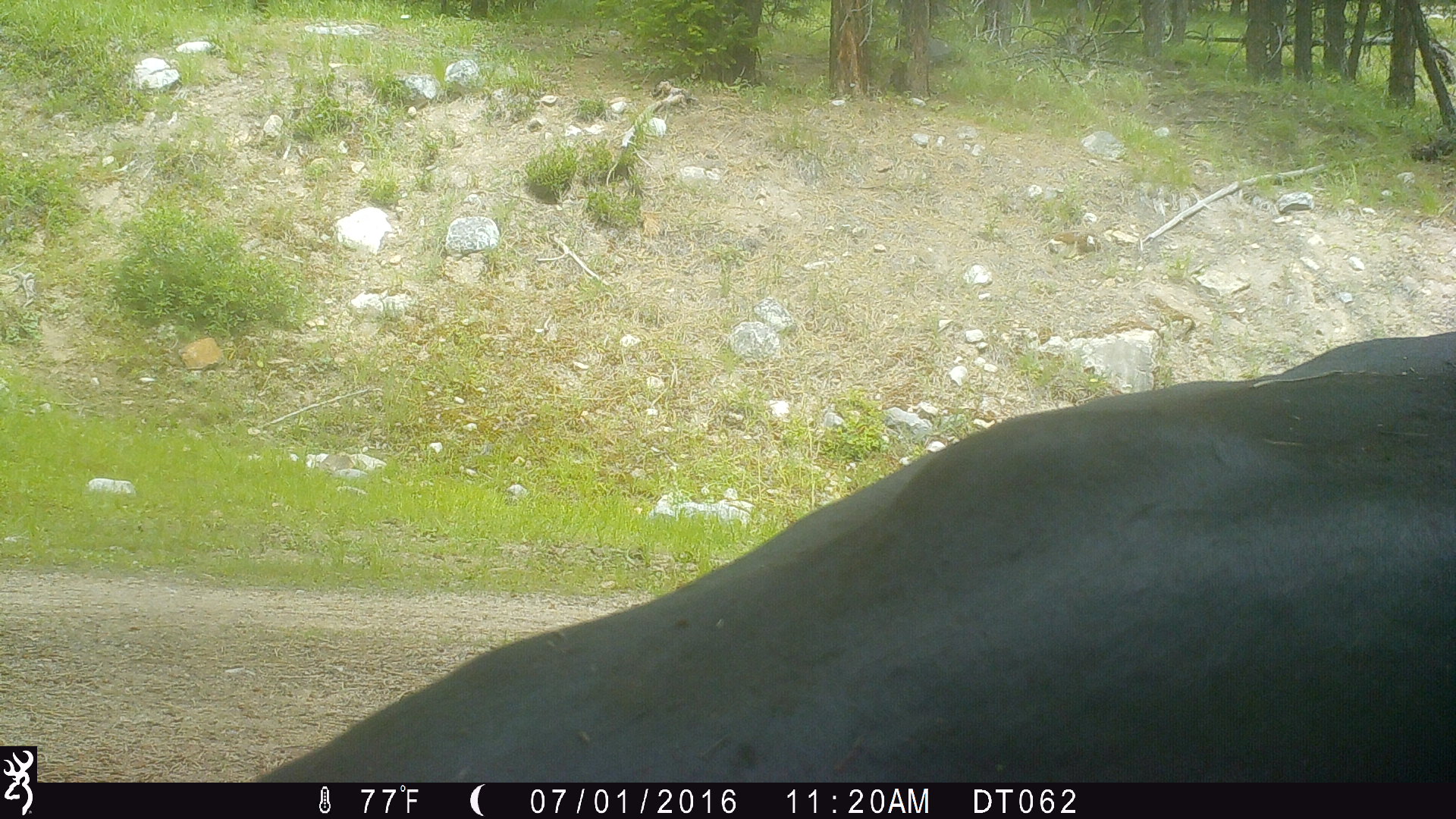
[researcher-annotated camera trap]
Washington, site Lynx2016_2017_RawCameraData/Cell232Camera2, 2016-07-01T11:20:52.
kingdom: Animalia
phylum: Chordata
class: Mammalia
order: Artiodactyla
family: Bovidae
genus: Bos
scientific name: Bos taurus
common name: domestic cattle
Domestic cattle (Bos taurus). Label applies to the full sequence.